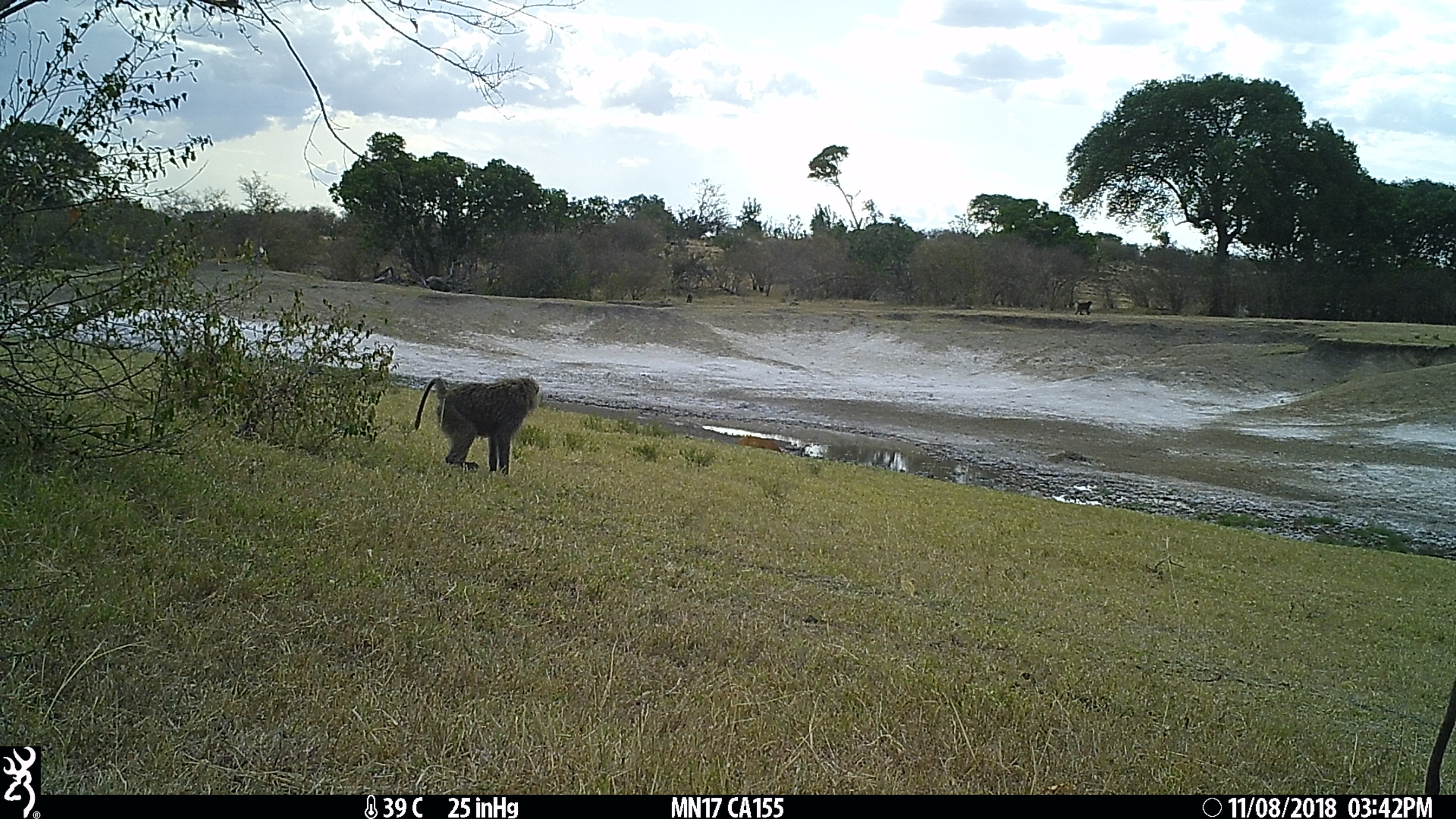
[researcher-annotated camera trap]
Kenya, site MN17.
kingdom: Animalia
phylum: Chordata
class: Mammalia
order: Primates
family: Cercopithecidae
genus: Papio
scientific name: Papio anubis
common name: olive baboon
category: baboon